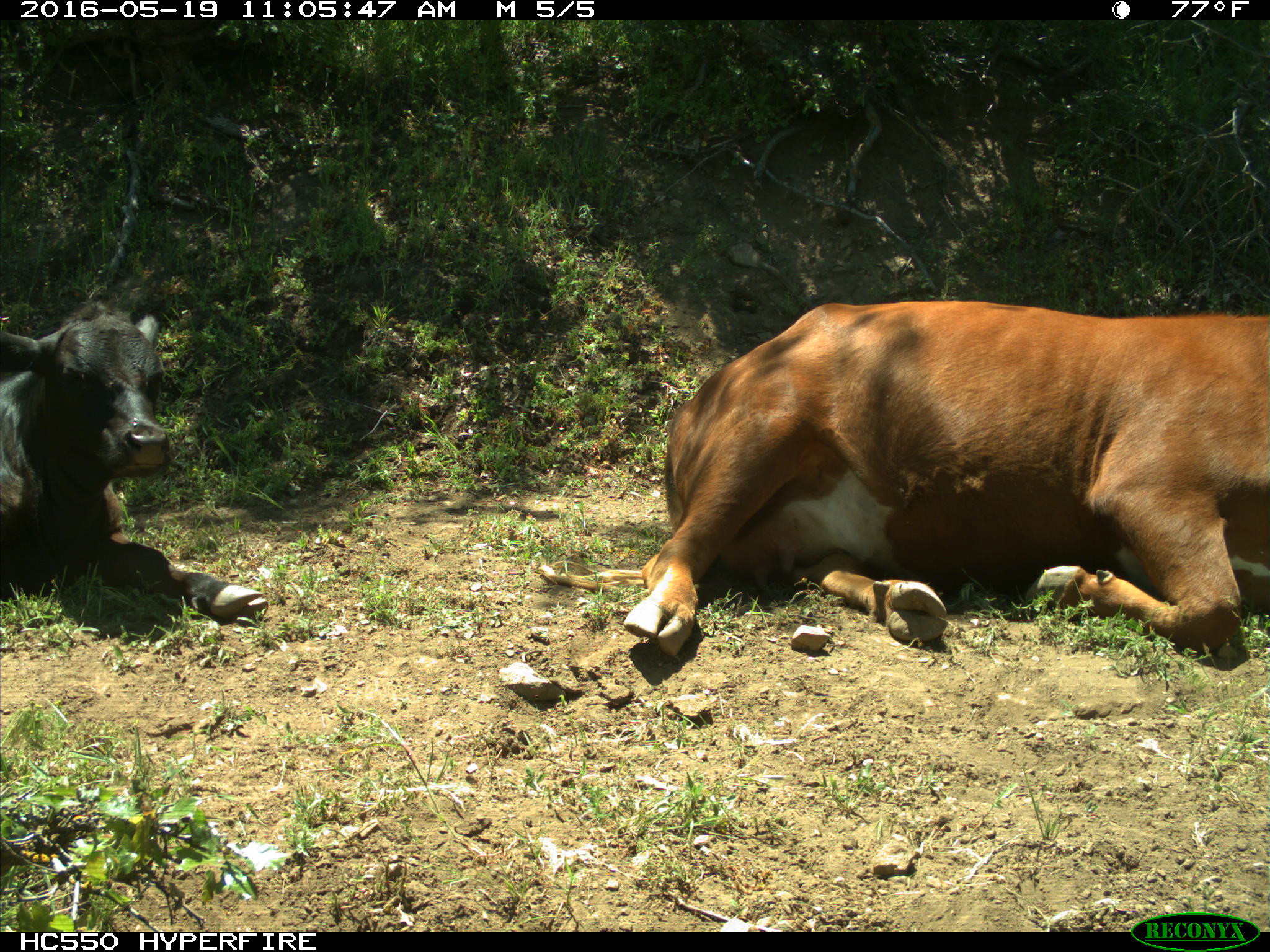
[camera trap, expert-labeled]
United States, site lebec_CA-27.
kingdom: Animalia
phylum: Chordata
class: Mammalia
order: Artiodactyla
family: Bovidae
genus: Bos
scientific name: Bos taurus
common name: domestic cow